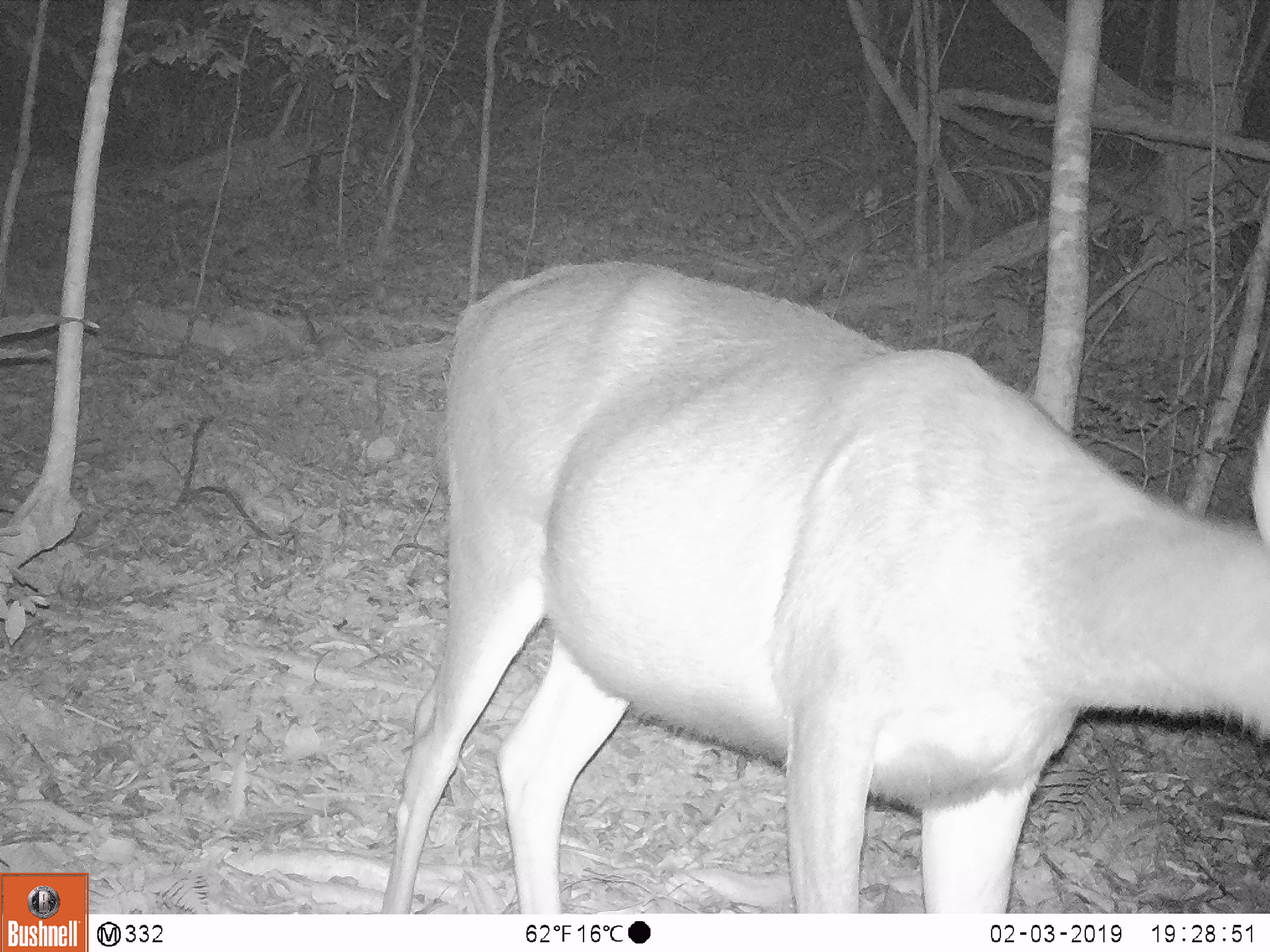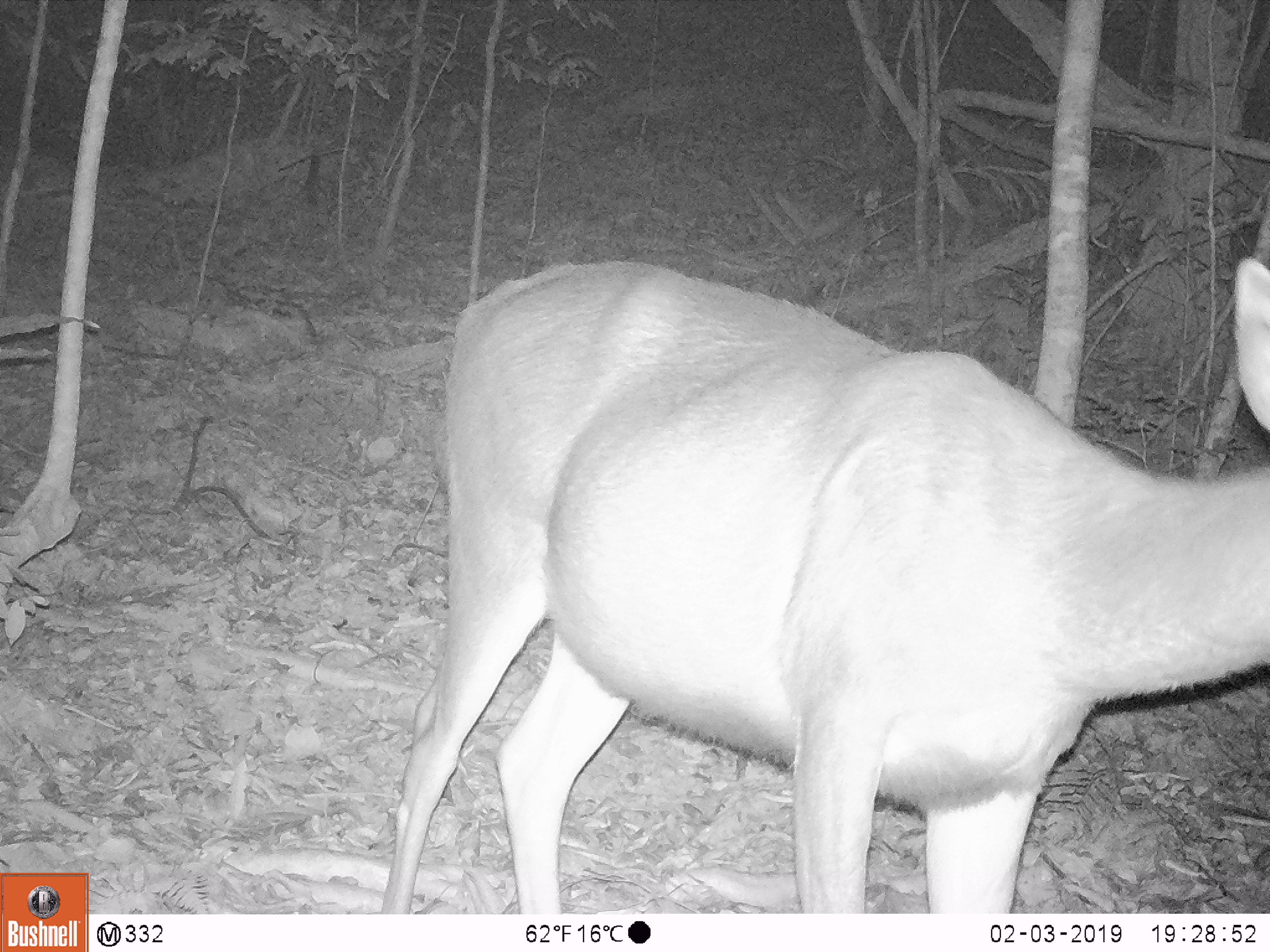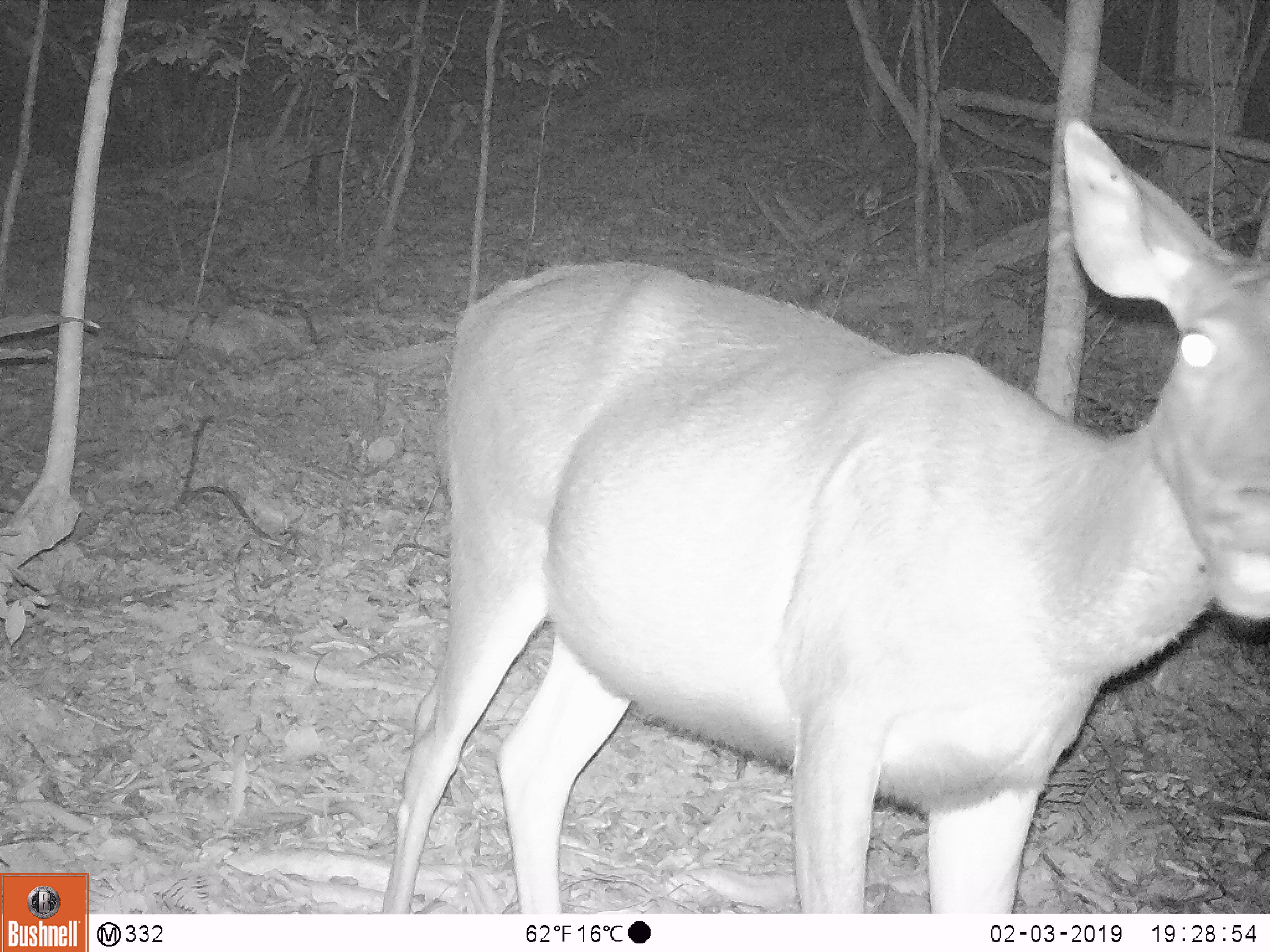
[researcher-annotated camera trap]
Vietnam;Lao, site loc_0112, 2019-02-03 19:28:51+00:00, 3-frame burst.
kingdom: Animalia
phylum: Chordata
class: Mammalia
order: Artiodactyla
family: Cervidae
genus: Rusa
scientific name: Rusa unicolor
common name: sambar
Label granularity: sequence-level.